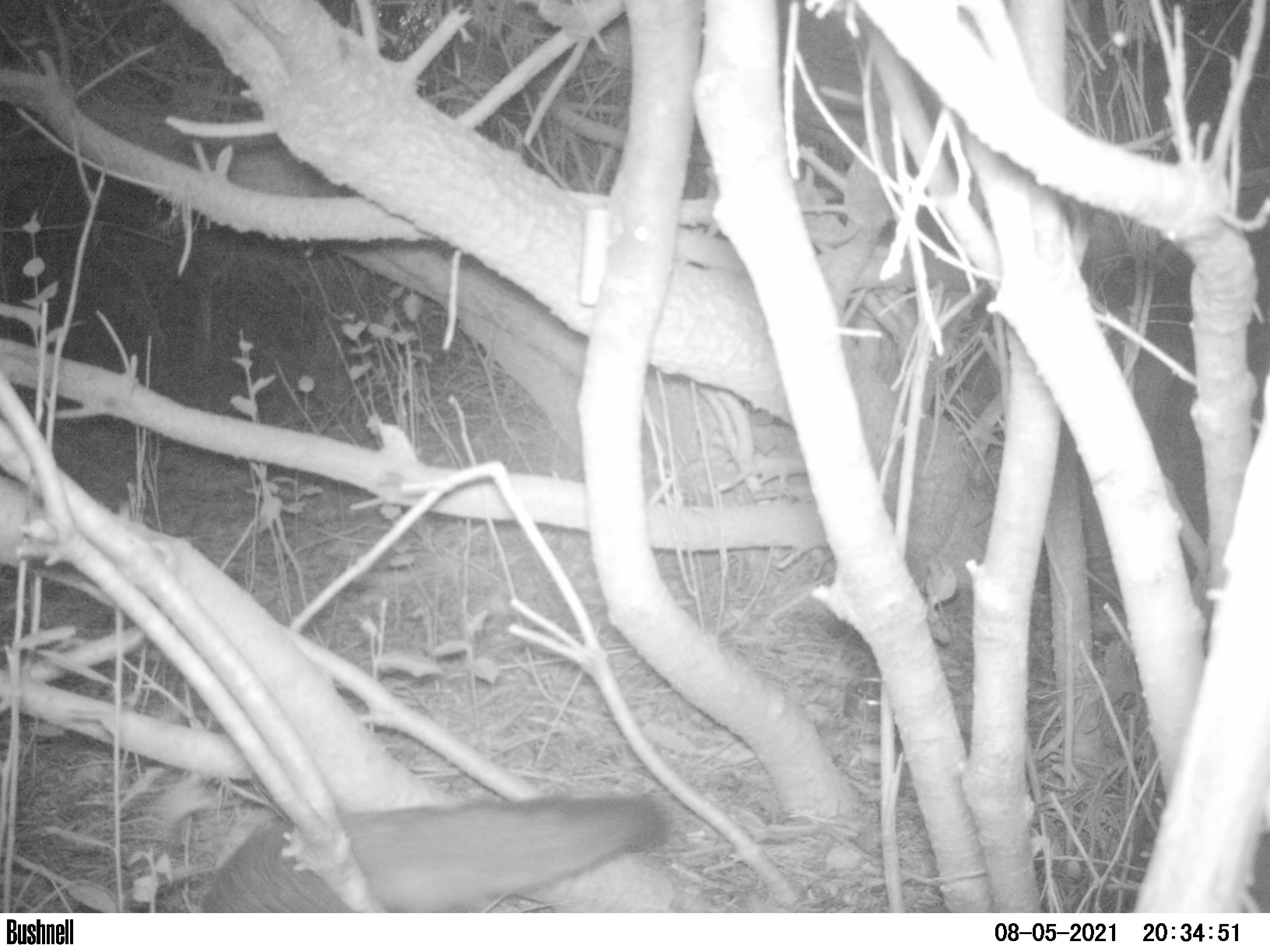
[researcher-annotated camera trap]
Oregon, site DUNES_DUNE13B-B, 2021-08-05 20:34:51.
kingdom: Animalia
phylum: Chordata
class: Mammalia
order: Carnivora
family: Canidae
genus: Urocyon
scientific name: Urocyon cinereoargenteus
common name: gray fox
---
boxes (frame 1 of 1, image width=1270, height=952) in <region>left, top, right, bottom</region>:
gray fox: <region>194, 776, 689, 910</region>